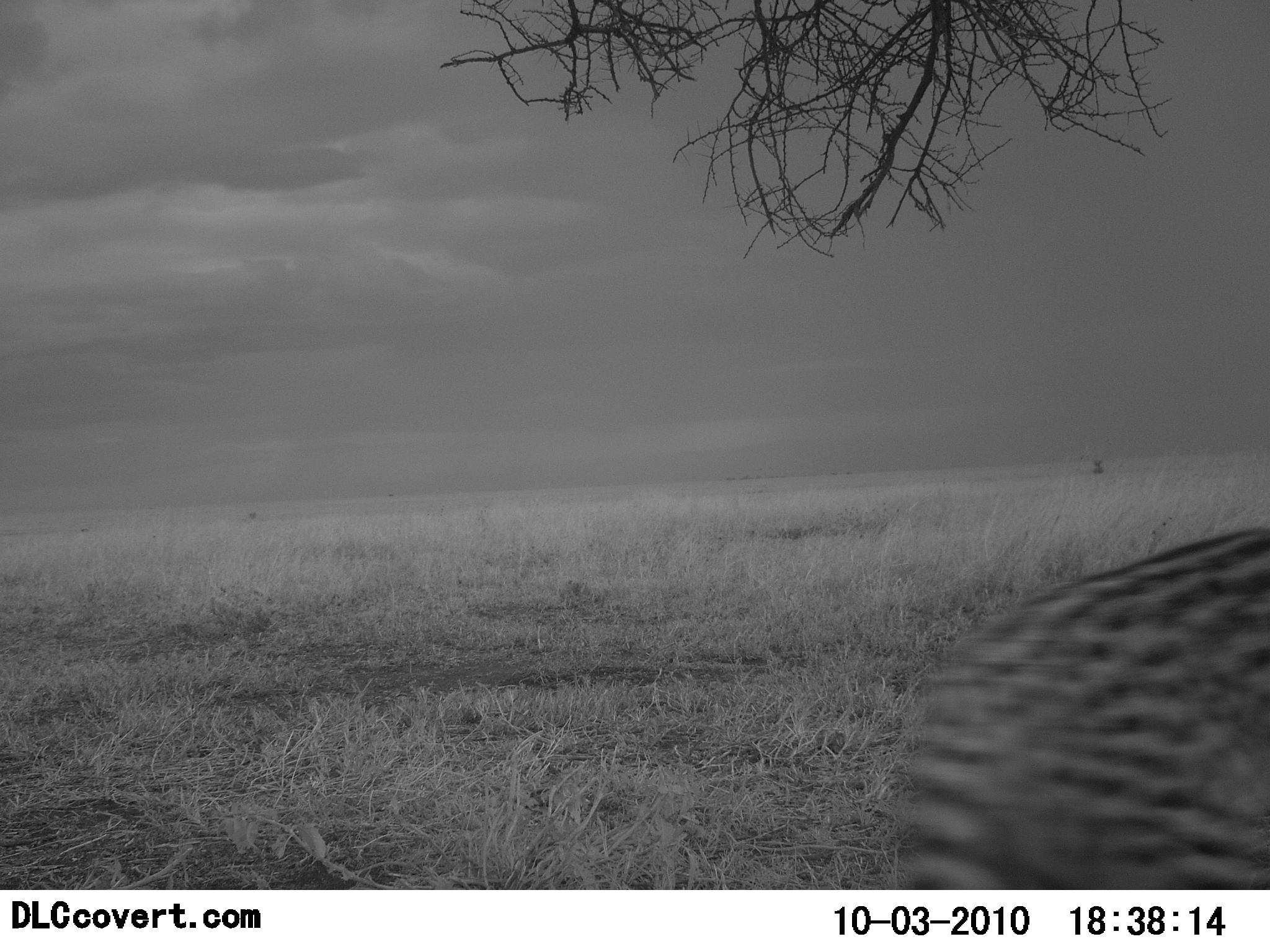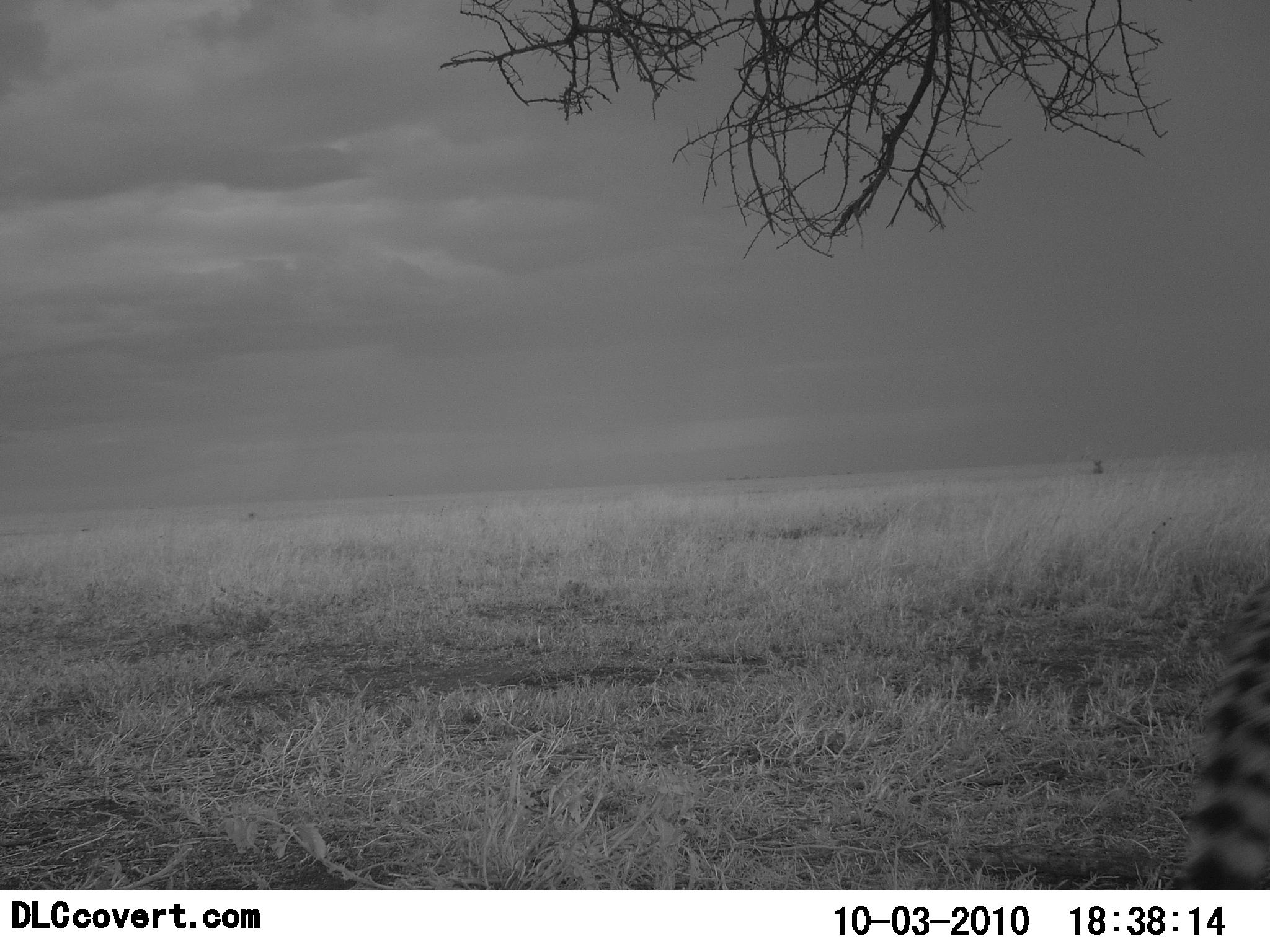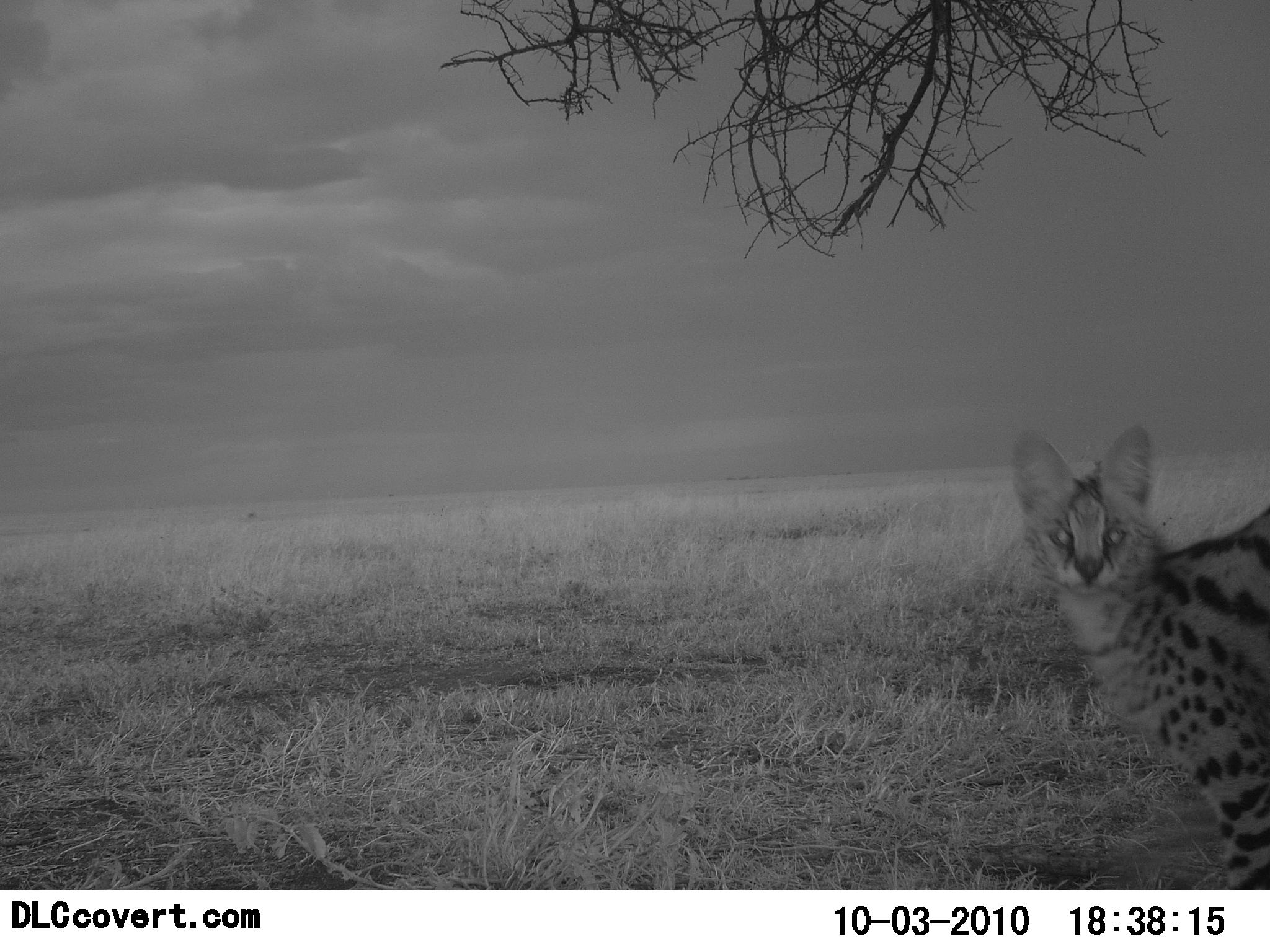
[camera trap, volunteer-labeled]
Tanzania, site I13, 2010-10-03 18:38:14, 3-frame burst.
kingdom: Animalia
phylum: Chordata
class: Mammalia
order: Carnivora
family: Felidae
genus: Leptailurus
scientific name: Leptailurus serval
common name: serval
Serval (Leptailurus serval), count 1. Behavior (volunteer vote fractions): standing 42%, resting 0%, moving 74%, interacting 0%. Young present (vote fraction): 0%. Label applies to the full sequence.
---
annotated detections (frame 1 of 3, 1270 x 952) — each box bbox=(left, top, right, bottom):
animal: bbox=(900, 527, 1270, 889)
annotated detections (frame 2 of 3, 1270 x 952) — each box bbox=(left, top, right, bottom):
animal: bbox=(1167, 587, 1270, 889)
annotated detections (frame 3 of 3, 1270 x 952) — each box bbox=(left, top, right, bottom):
animal: bbox=(1010, 421, 1270, 889)